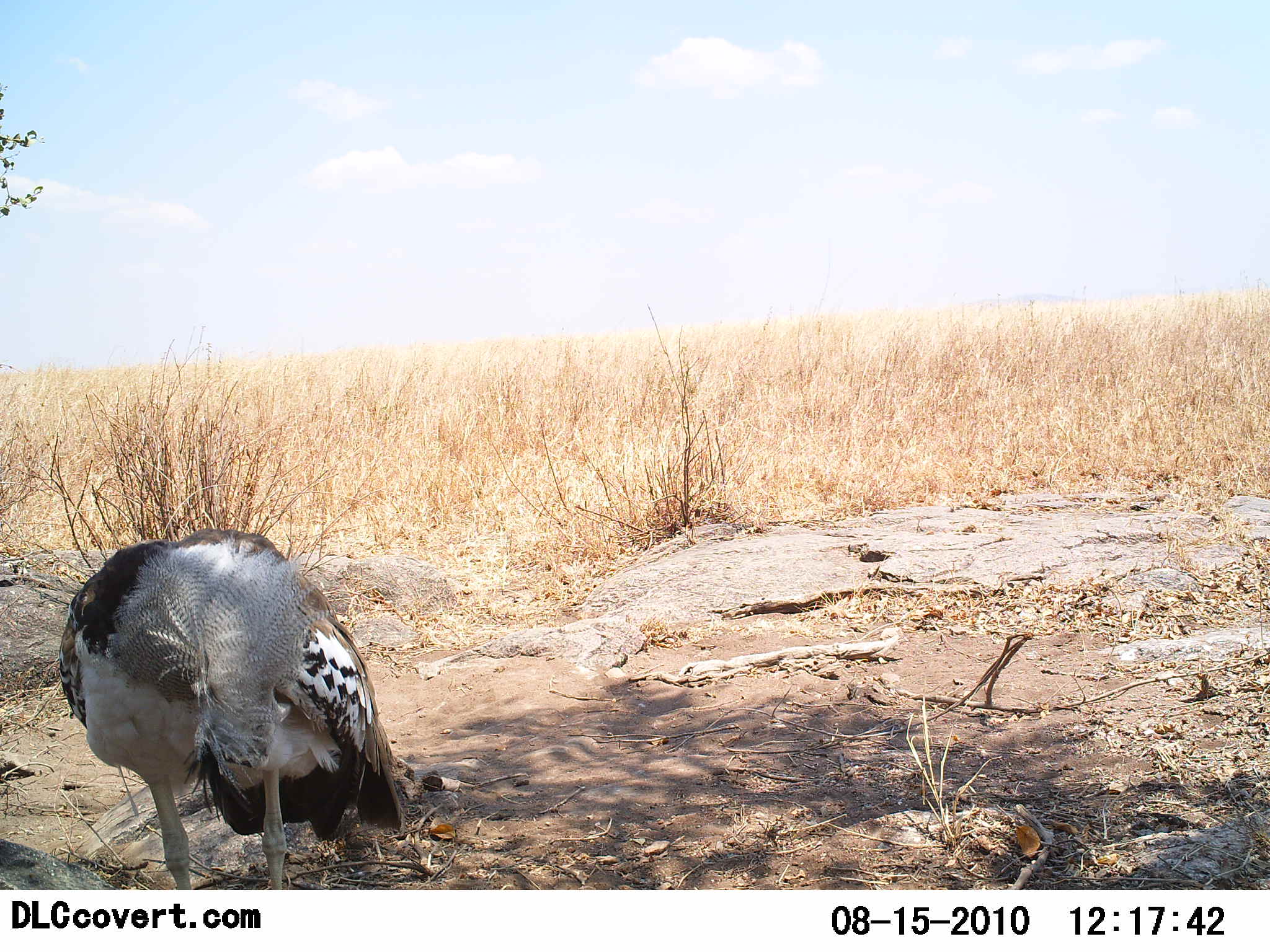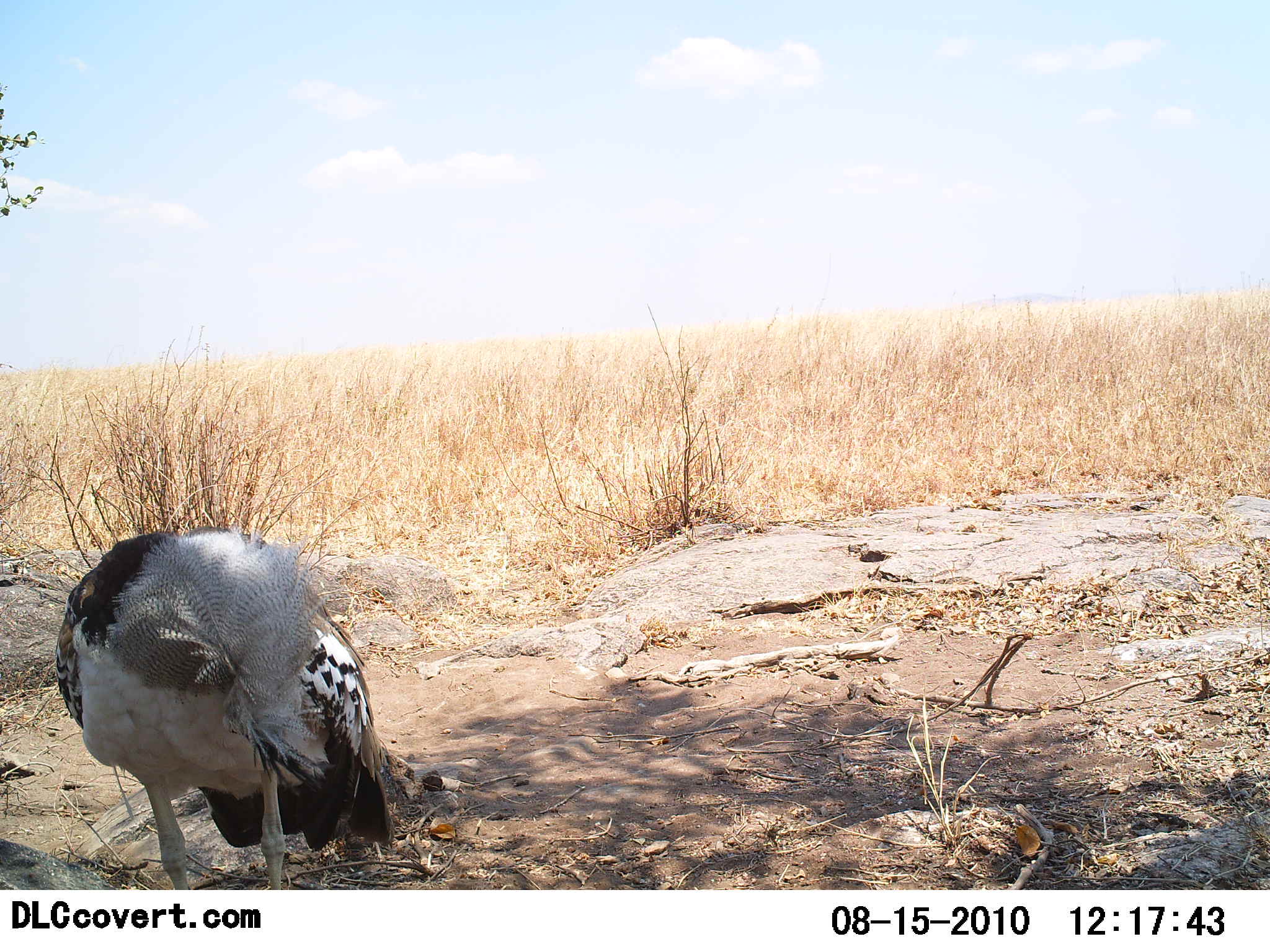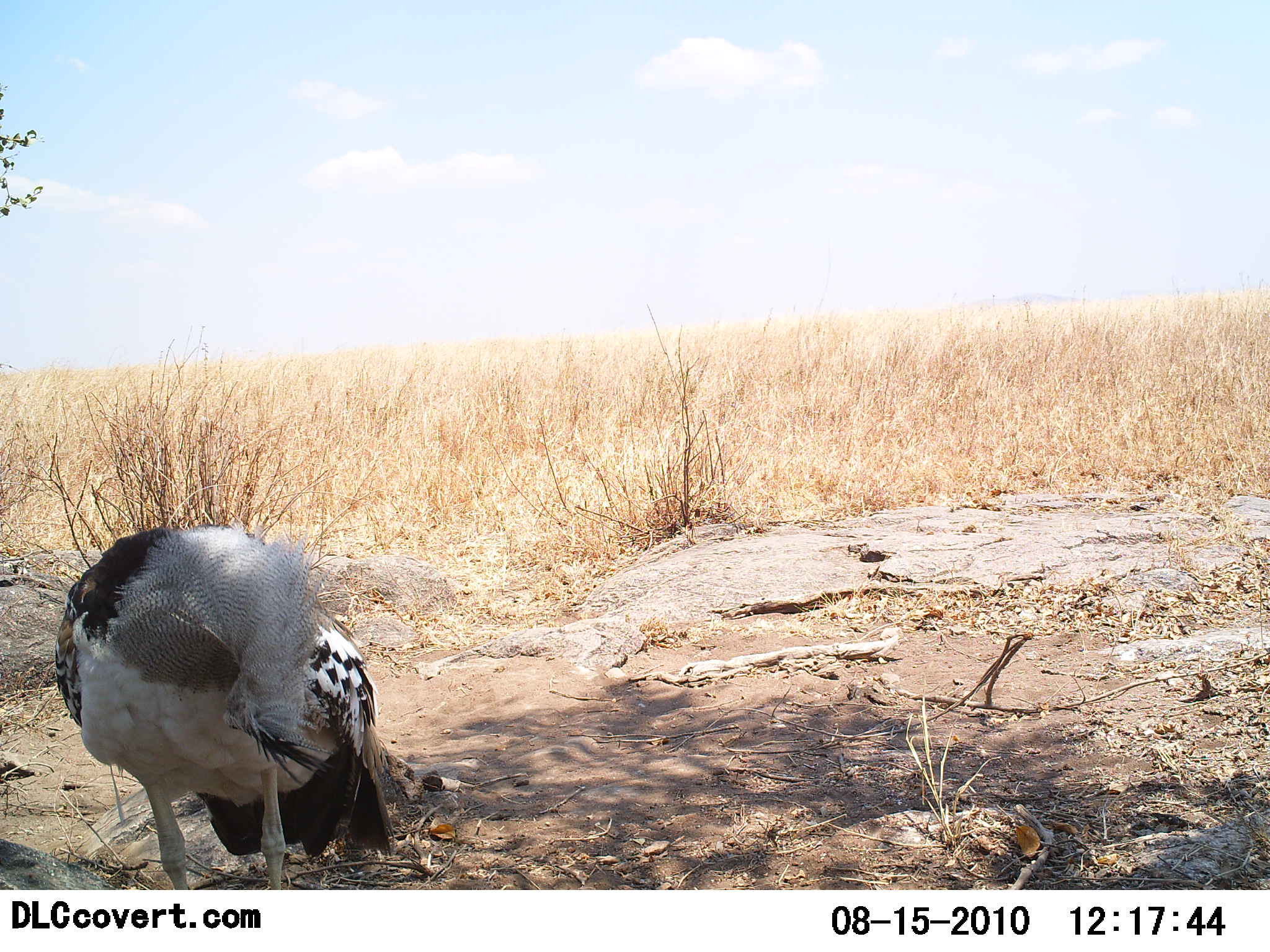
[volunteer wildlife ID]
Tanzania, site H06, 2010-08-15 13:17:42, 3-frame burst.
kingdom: Animalia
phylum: Chordata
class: Aves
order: Otidiformes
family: Otididae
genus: Ardeotis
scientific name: Ardeotis kori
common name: kori bustard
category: koribustard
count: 1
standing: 87%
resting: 7%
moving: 7%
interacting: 7%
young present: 0%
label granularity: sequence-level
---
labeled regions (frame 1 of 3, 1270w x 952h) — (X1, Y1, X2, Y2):
animal: (57, 529, 409, 890)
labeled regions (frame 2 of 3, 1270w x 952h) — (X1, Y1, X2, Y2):
animal: (52, 529, 415, 890)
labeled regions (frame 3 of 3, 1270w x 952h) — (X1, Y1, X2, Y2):
animal: (52, 526, 409, 889)